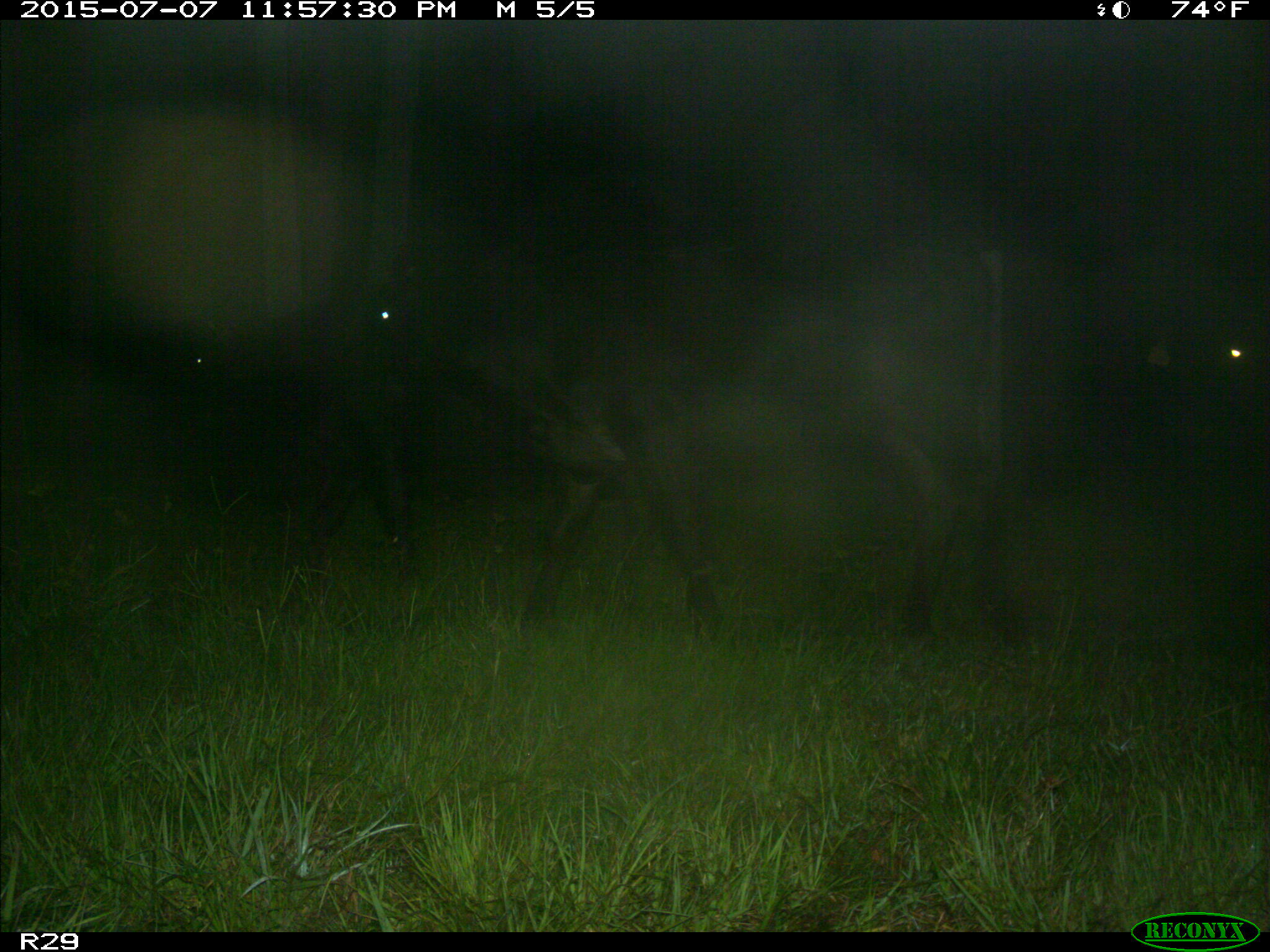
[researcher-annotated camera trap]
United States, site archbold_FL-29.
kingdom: Animalia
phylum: Chordata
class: Mammalia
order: Artiodactyla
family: Bovidae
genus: Bos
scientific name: Bos taurus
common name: domestic cow